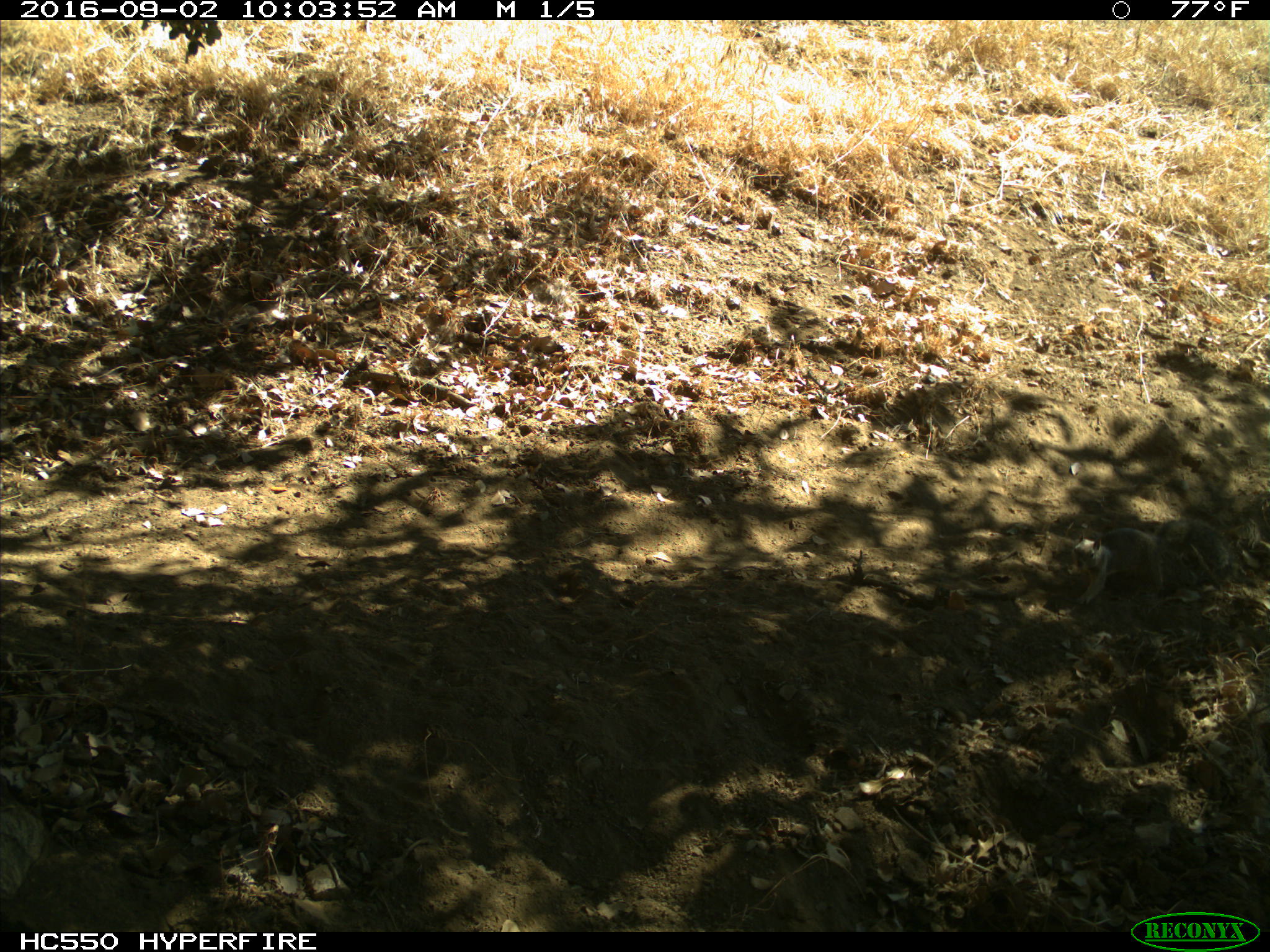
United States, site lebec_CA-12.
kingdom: Animalia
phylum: Chordata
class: Mammalia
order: Rodentia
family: Sciuridae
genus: Otospermophilus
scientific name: Otospermophilus beecheyi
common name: california ground squirrel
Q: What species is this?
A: Otospermophilus beecheyi (california ground squirrel).